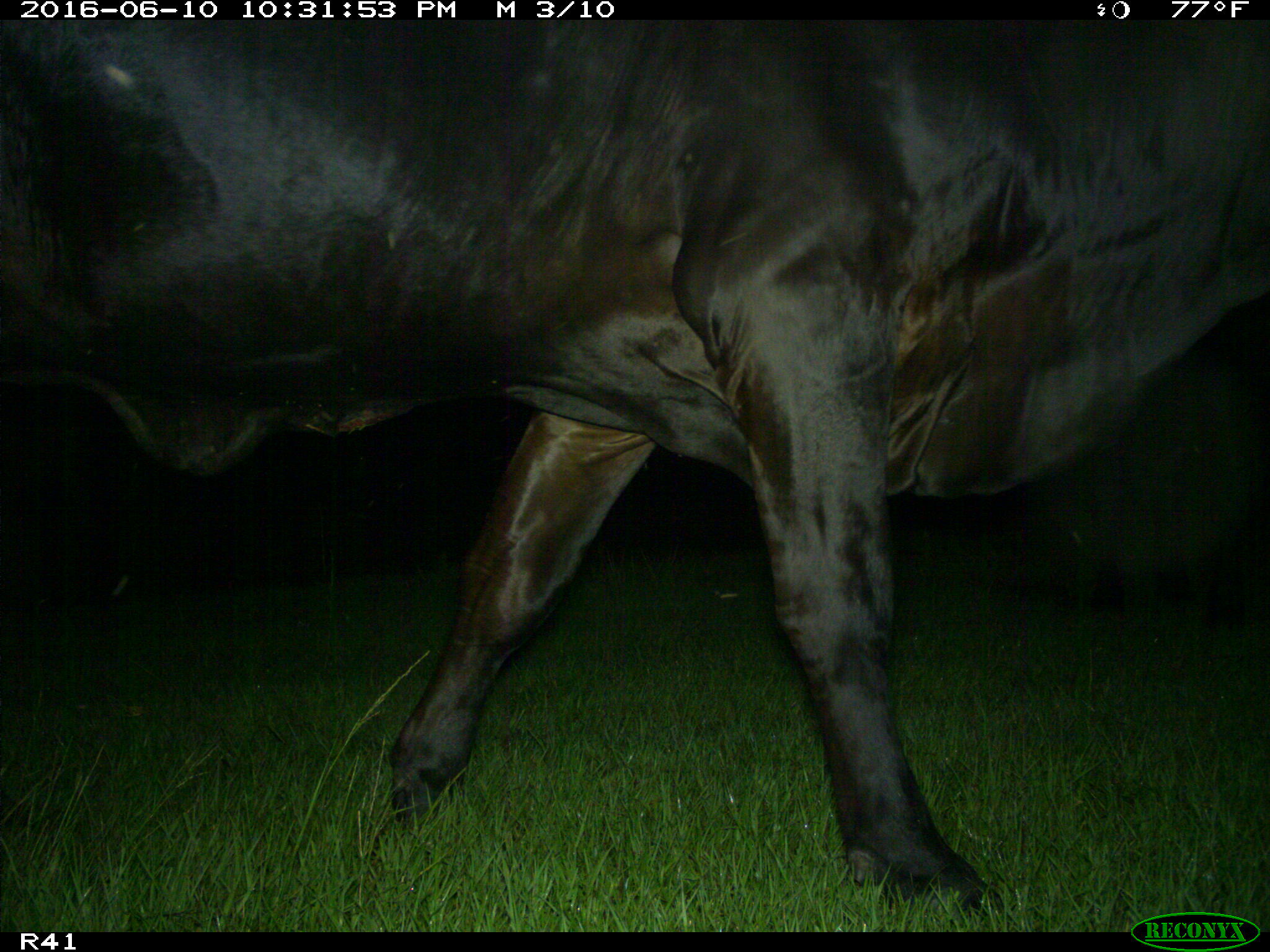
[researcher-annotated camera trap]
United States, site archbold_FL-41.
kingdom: Animalia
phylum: Chordata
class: Mammalia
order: Artiodactyla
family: Bovidae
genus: Bos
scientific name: Bos taurus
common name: domestic cow